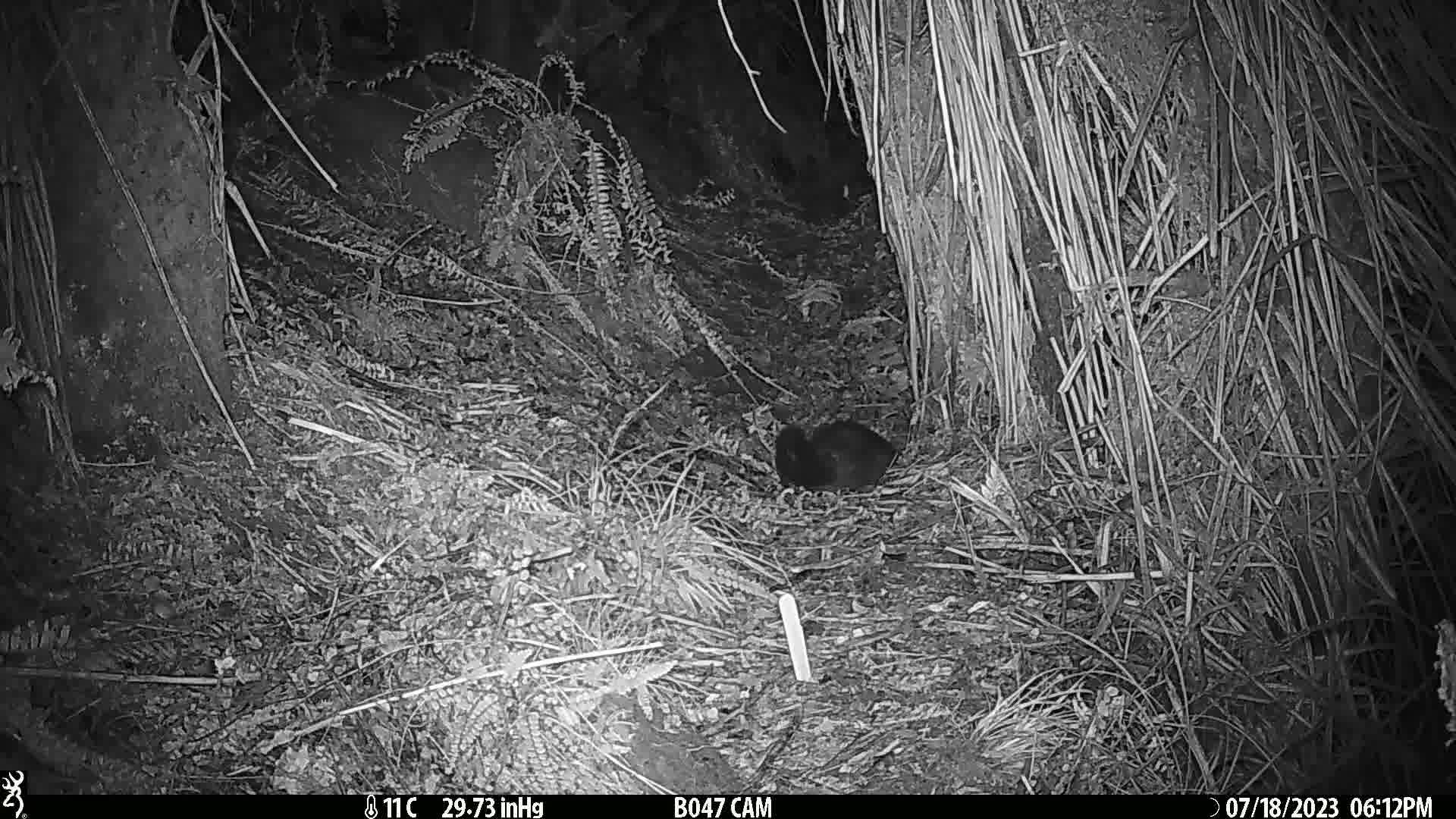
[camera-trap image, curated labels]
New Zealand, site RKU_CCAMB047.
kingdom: Animalia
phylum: Chordata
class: Mammalia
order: Diprotodontia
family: Phalangeridae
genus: Trichosurus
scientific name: Trichosurus vulpecula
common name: common brushtail possum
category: possum